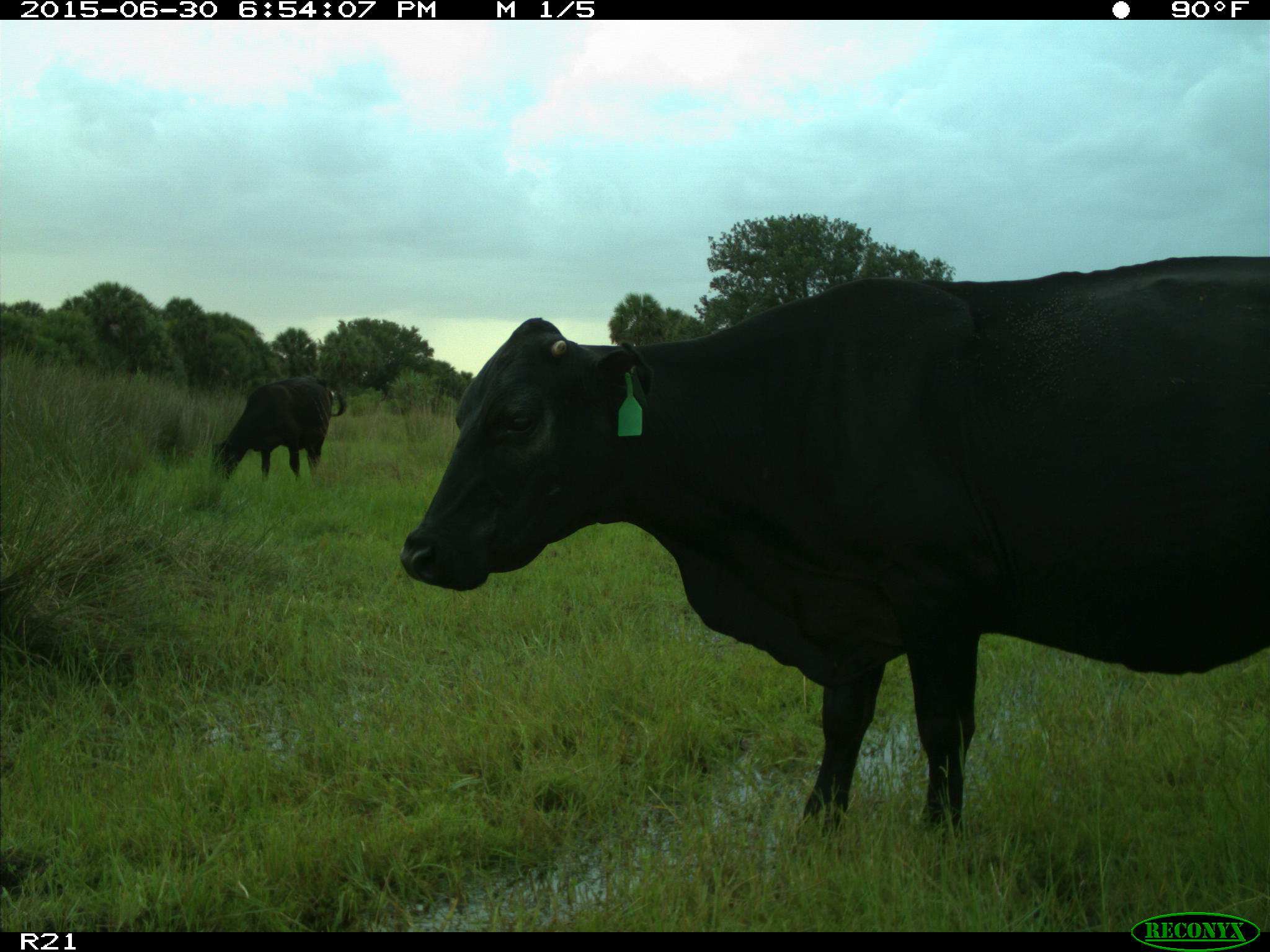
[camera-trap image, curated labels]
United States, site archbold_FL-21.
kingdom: Animalia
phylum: Chordata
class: Mammalia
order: Artiodactyla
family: Bovidae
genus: Bos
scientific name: Bos taurus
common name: domestic cow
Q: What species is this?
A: Bos taurus (domestic cow).